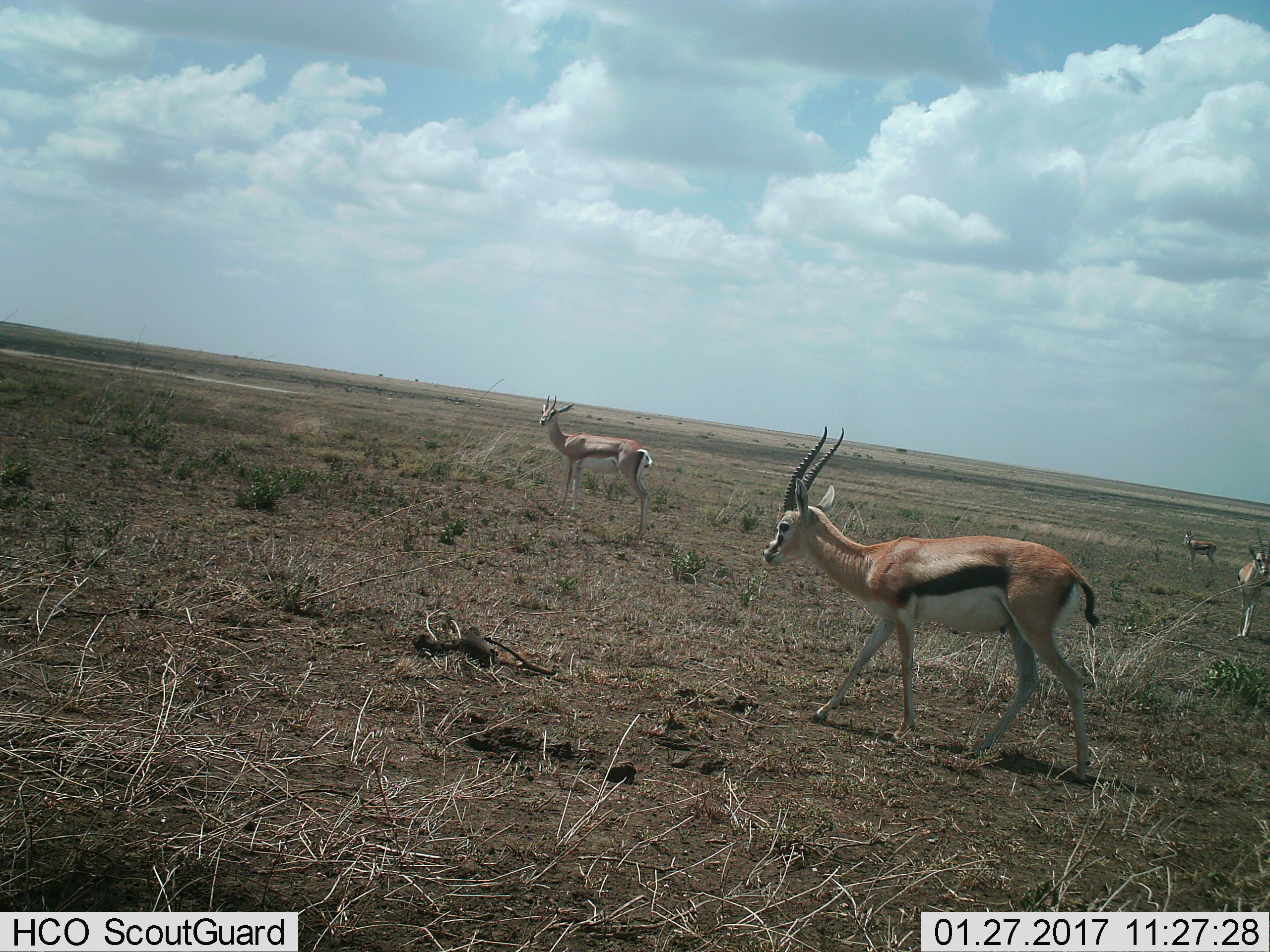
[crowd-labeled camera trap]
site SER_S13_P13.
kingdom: Animalia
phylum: Chordata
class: Mammalia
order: Artiodactyla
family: Bovidae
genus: Eudorcas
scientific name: Eudorcas thomsonii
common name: thomson's gazelle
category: gazellethomsons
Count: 4.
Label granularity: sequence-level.